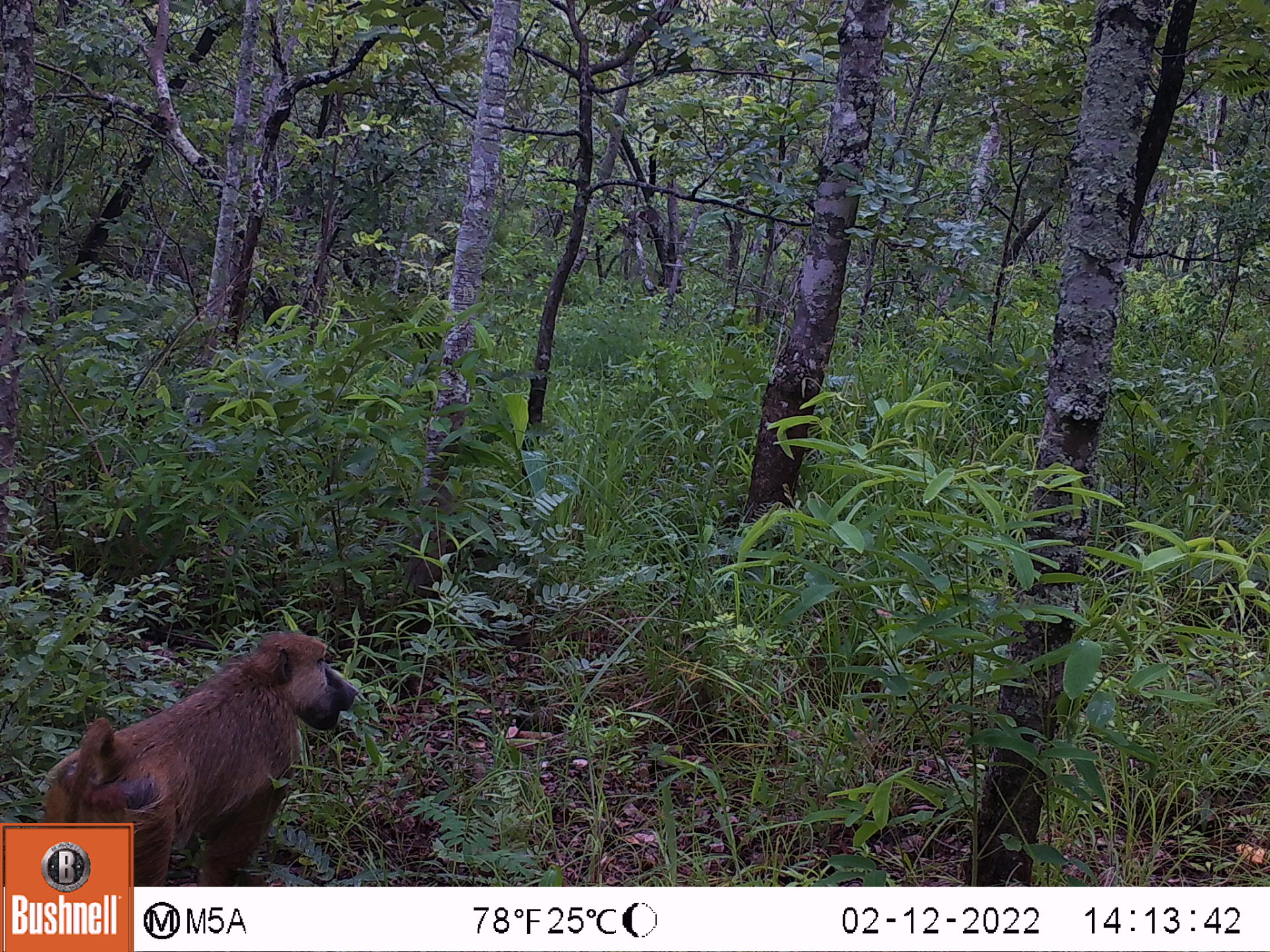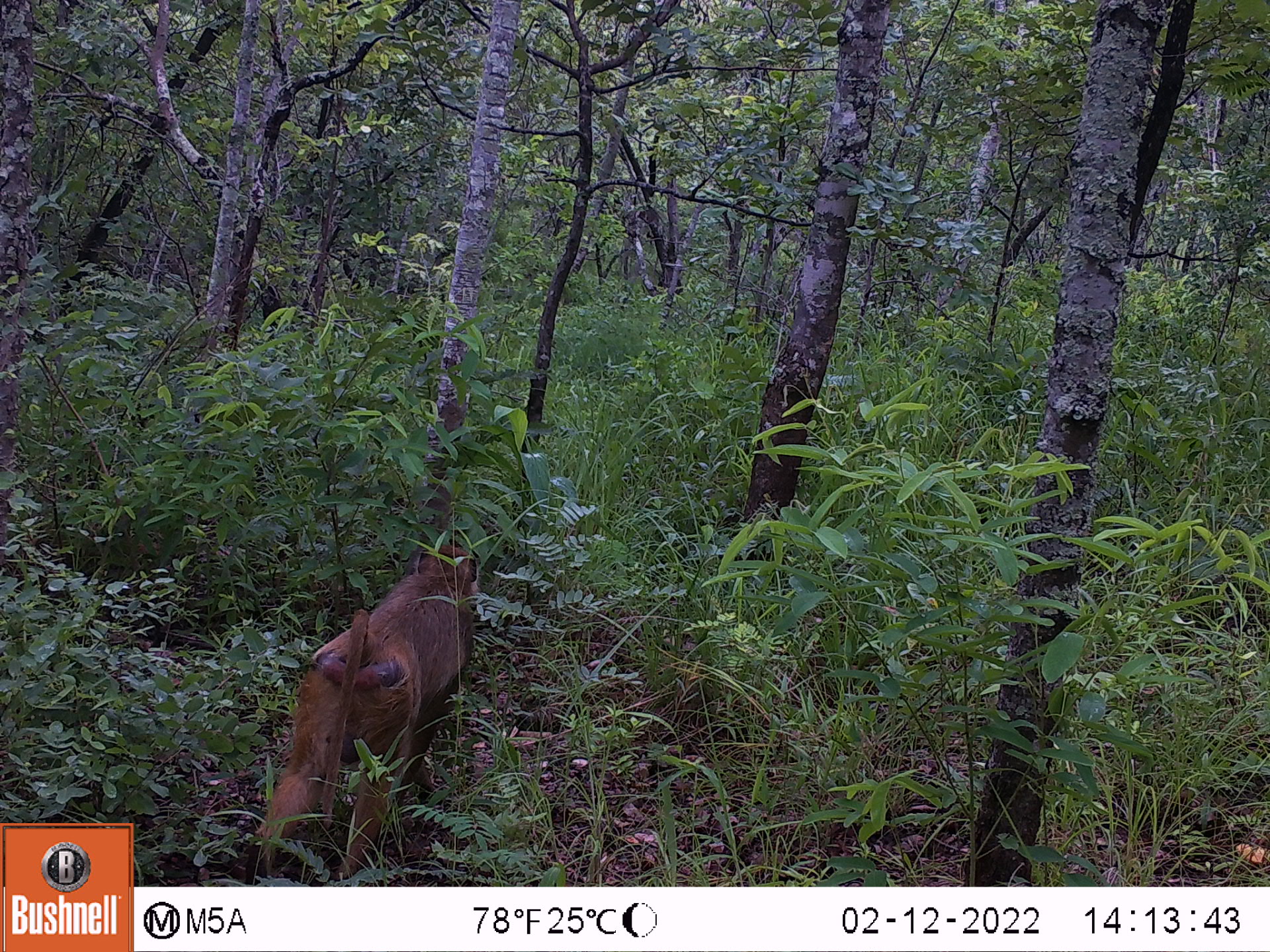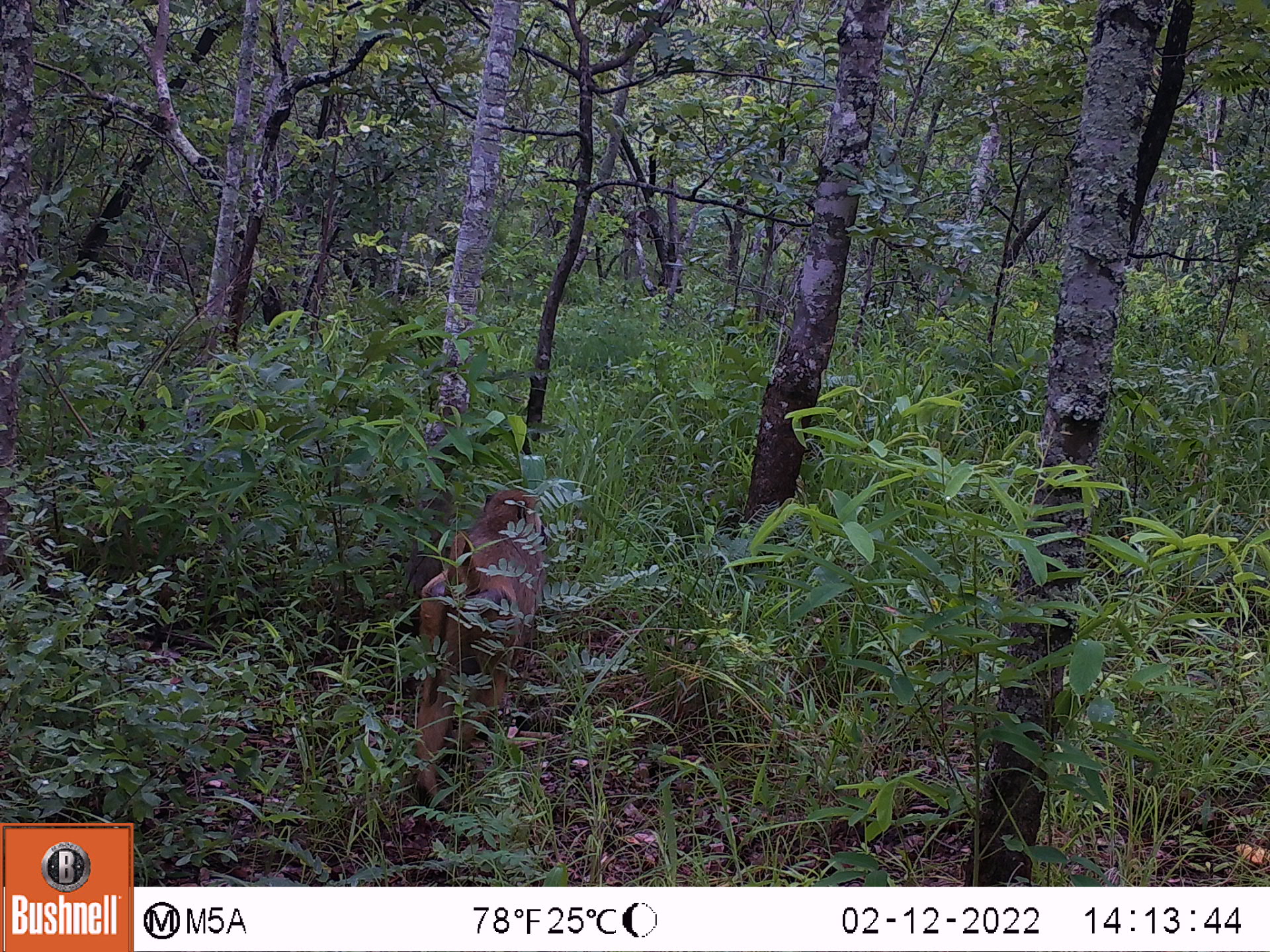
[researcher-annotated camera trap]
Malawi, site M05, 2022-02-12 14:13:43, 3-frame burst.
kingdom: Animalia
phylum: Chordata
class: Mammalia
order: Primates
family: Cercopithecidae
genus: Papio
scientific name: Papio cynocephalus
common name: yellow baboon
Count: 1.